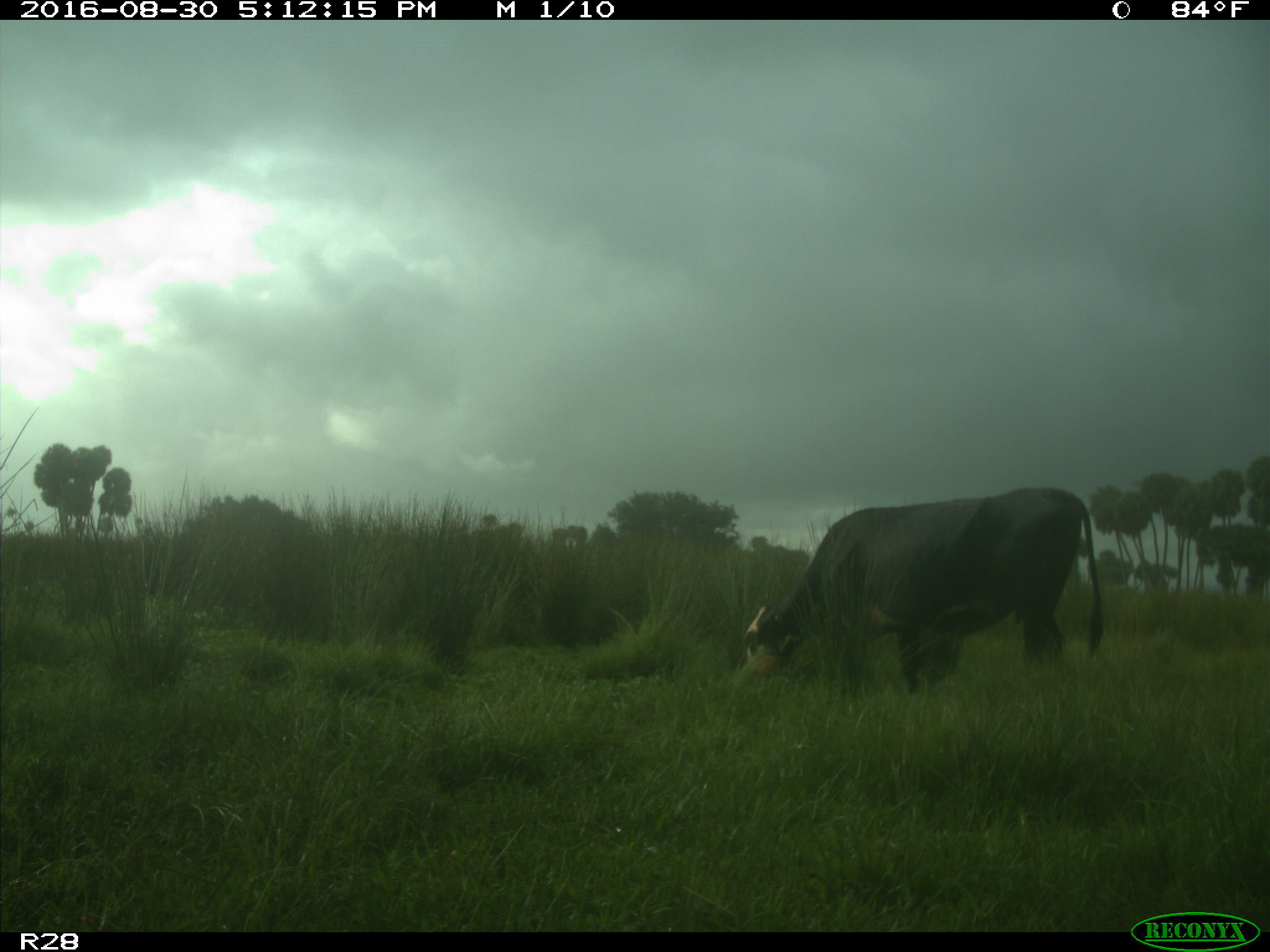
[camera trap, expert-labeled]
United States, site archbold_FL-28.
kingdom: Animalia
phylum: Chordata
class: Mammalia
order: Artiodactyla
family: Bovidae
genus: Bos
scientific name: Bos taurus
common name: domestic cow